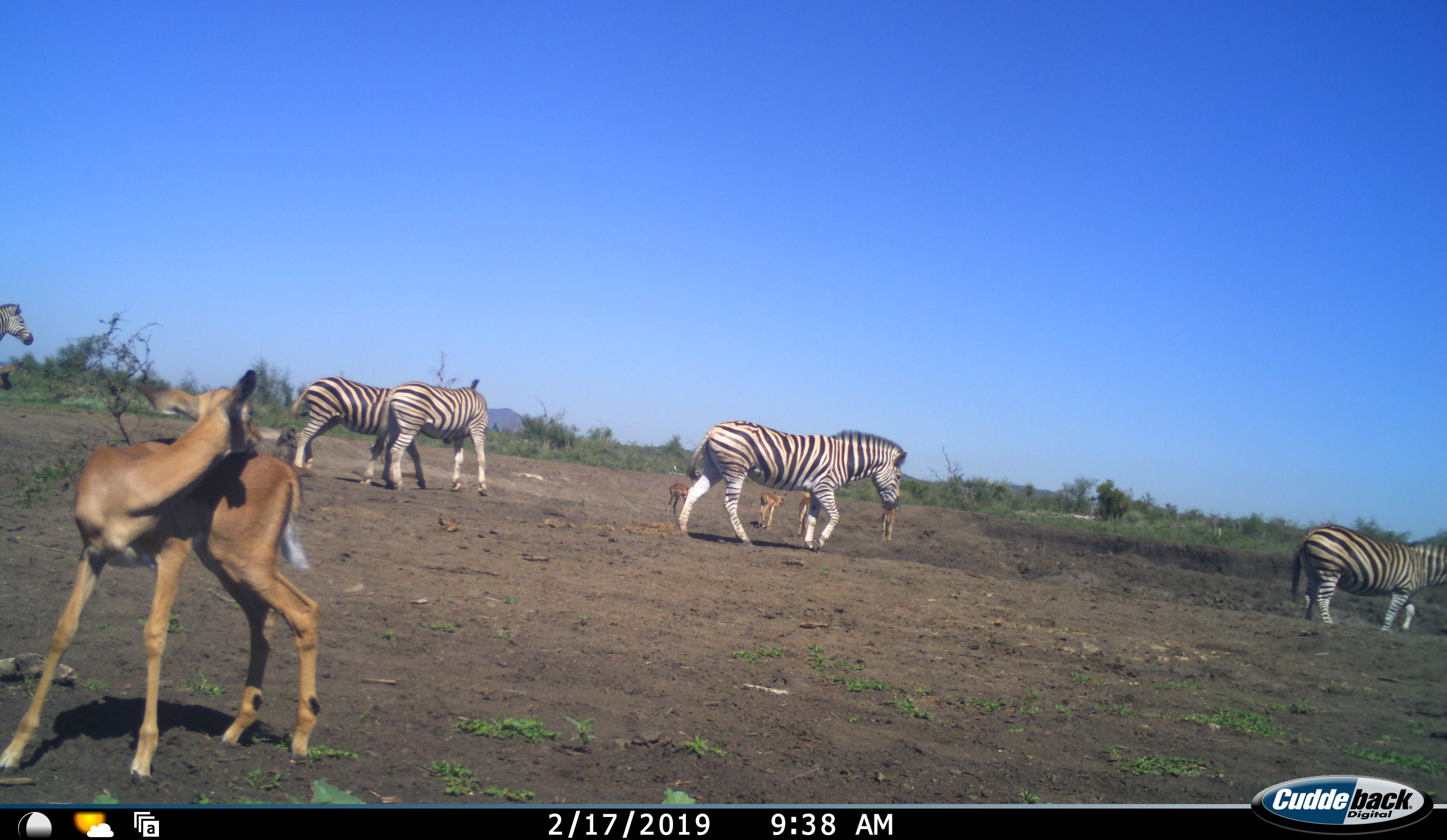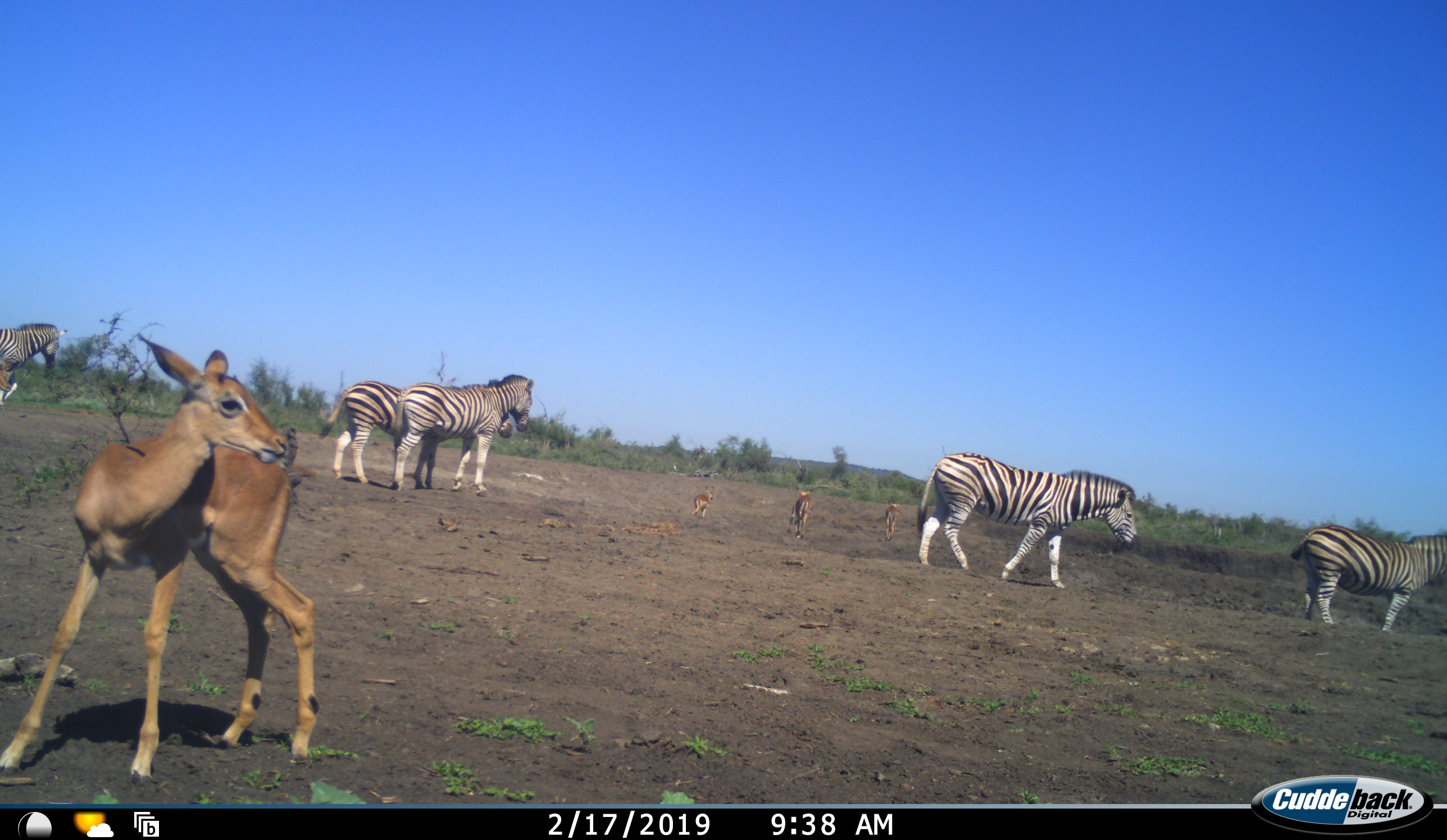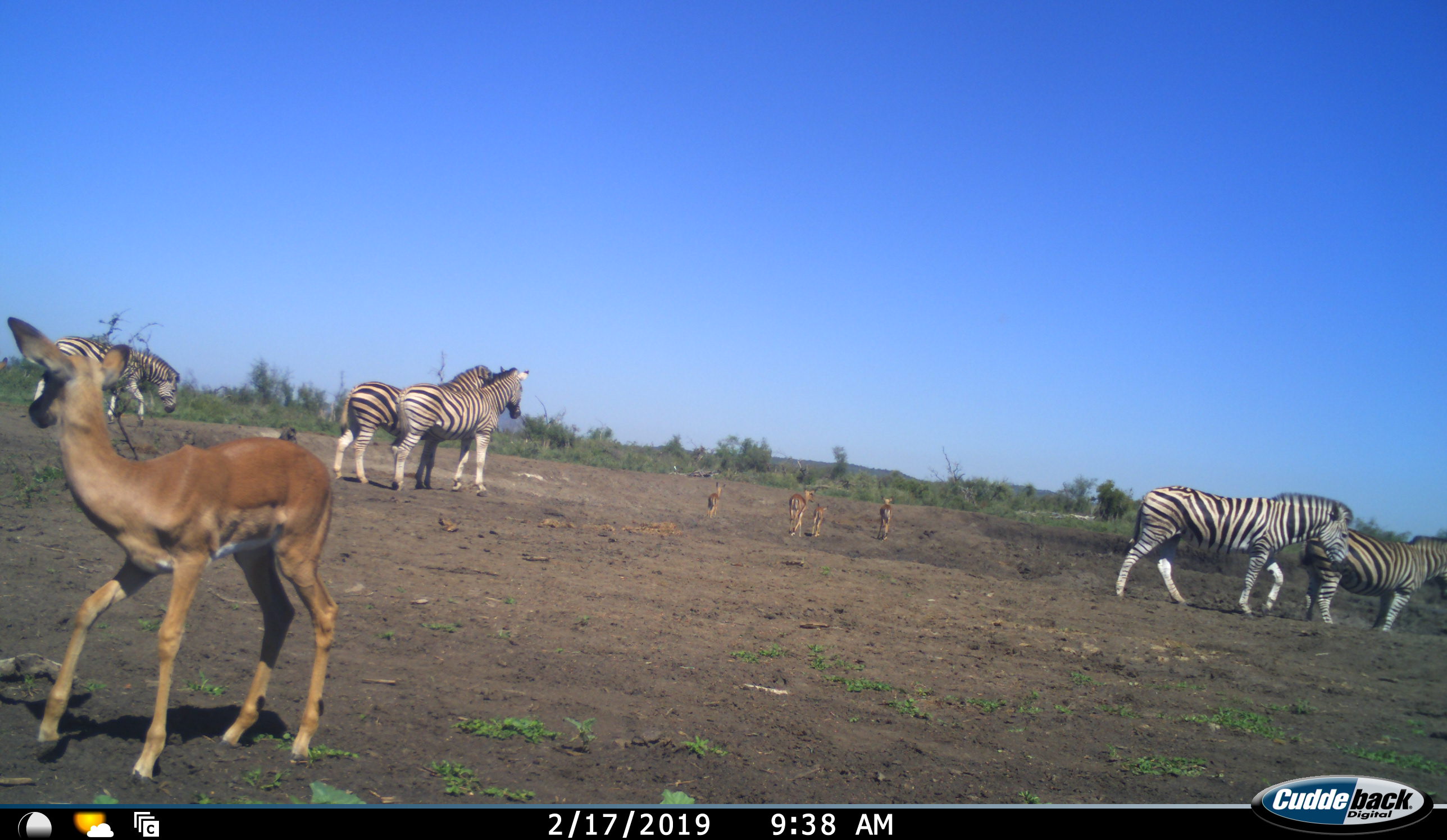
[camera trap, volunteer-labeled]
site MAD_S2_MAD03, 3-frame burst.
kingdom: Animalia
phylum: Chordata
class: Mammalia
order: Artiodactyla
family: Bovidae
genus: Aepyceros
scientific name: Aepyceros melampus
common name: impala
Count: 5.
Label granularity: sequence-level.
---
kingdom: Animalia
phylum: Chordata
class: Mammalia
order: Perissodactyla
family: Equidae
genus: Equus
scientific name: Equus quagga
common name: plains zebra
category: zebraplains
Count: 5.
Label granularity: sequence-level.